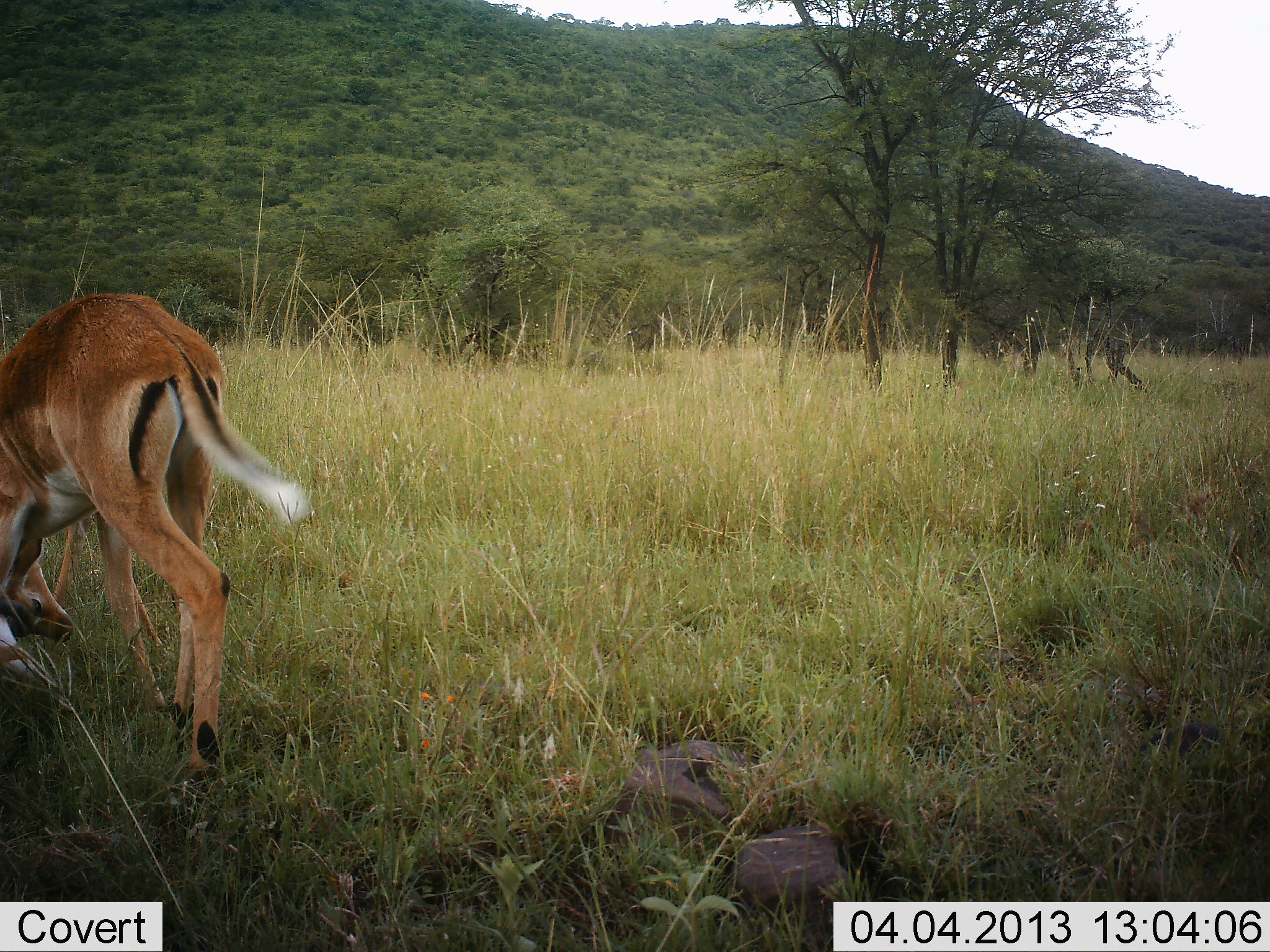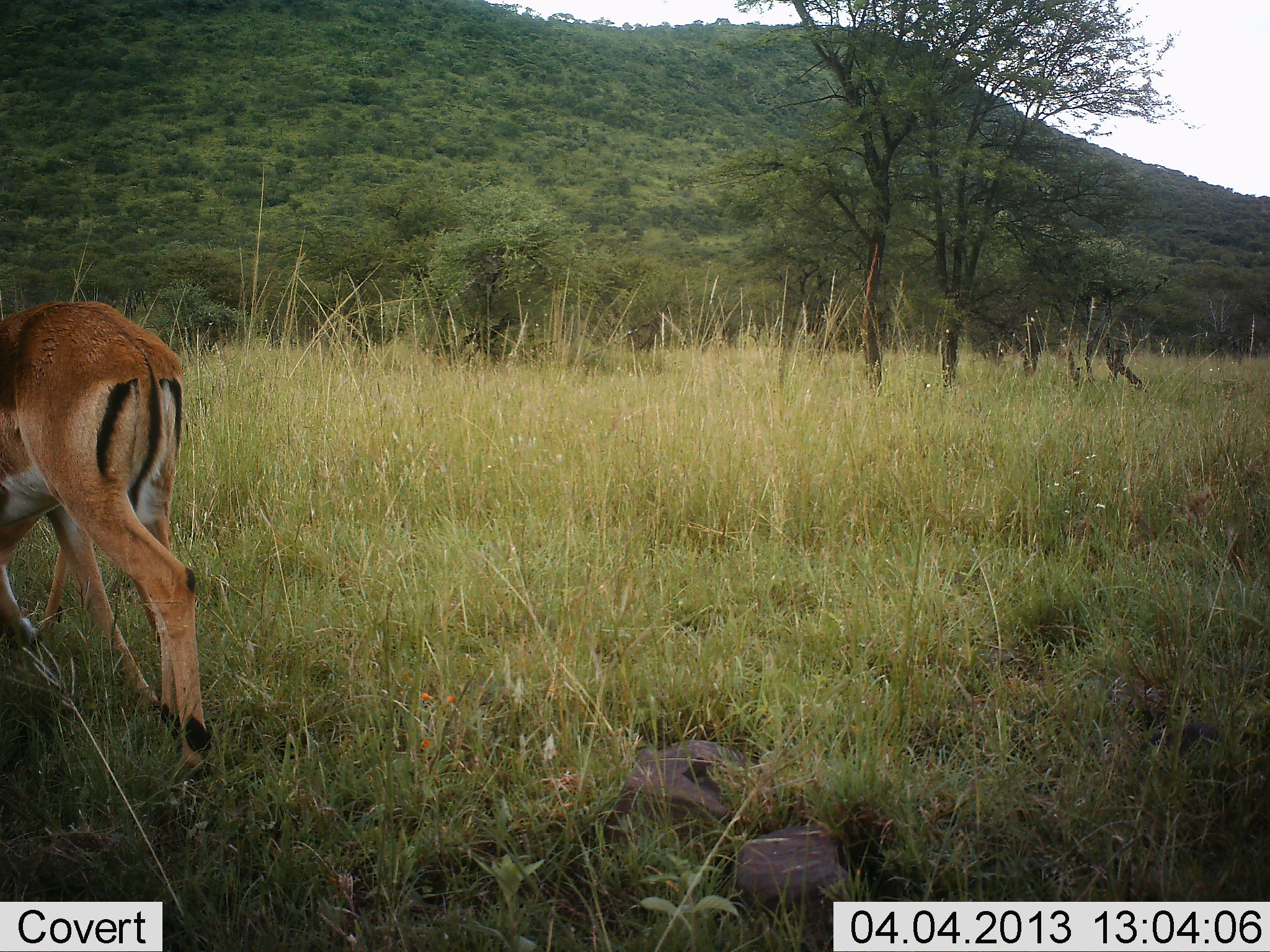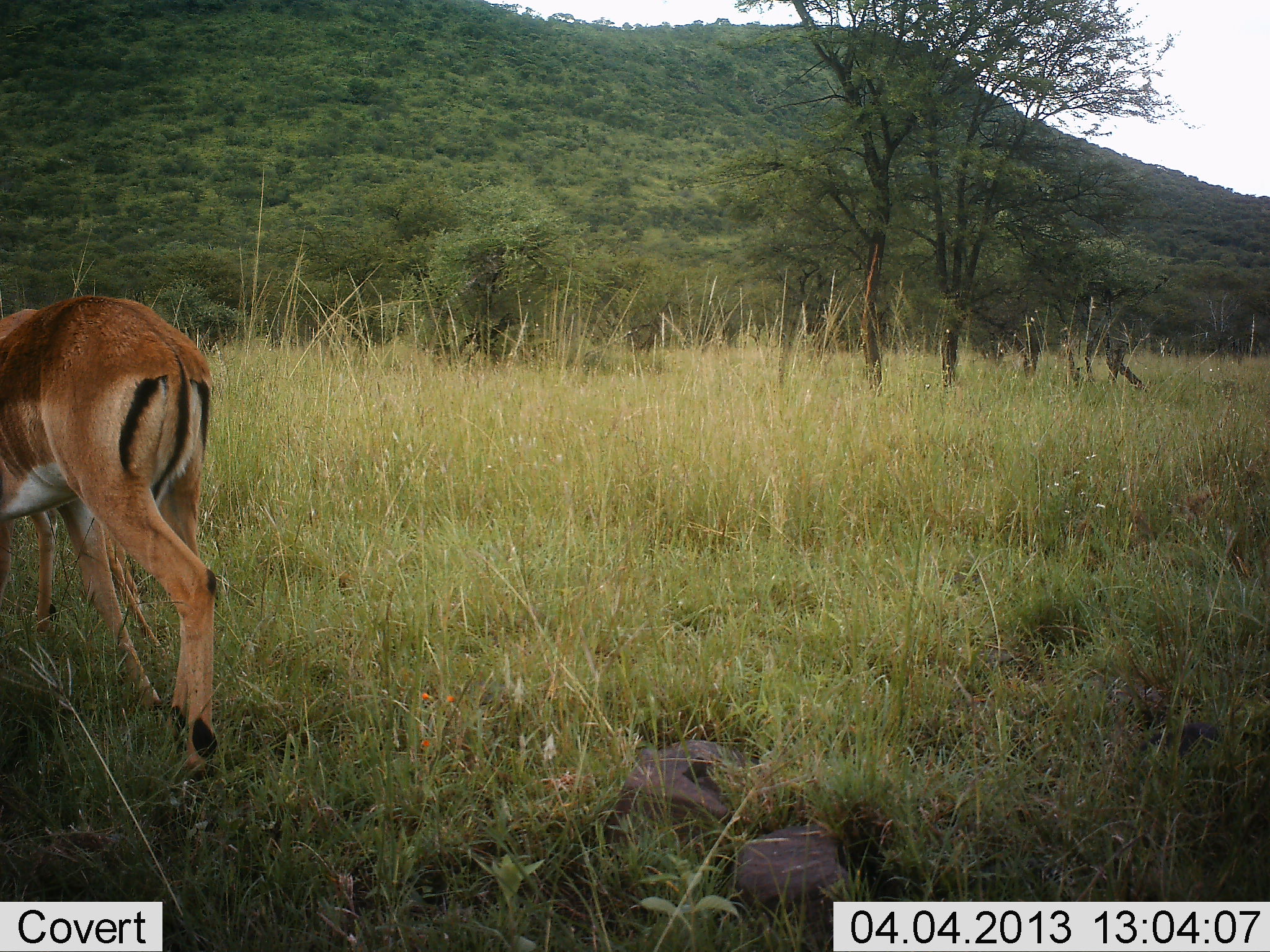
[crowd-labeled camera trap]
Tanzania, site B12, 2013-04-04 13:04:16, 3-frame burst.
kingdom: Animalia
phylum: Chordata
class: Mammalia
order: Artiodactyla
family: Bovidae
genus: Aepyceros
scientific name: Aepyceros melampus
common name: impala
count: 1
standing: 12%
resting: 6%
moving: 38%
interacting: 12%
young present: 0%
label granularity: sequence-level